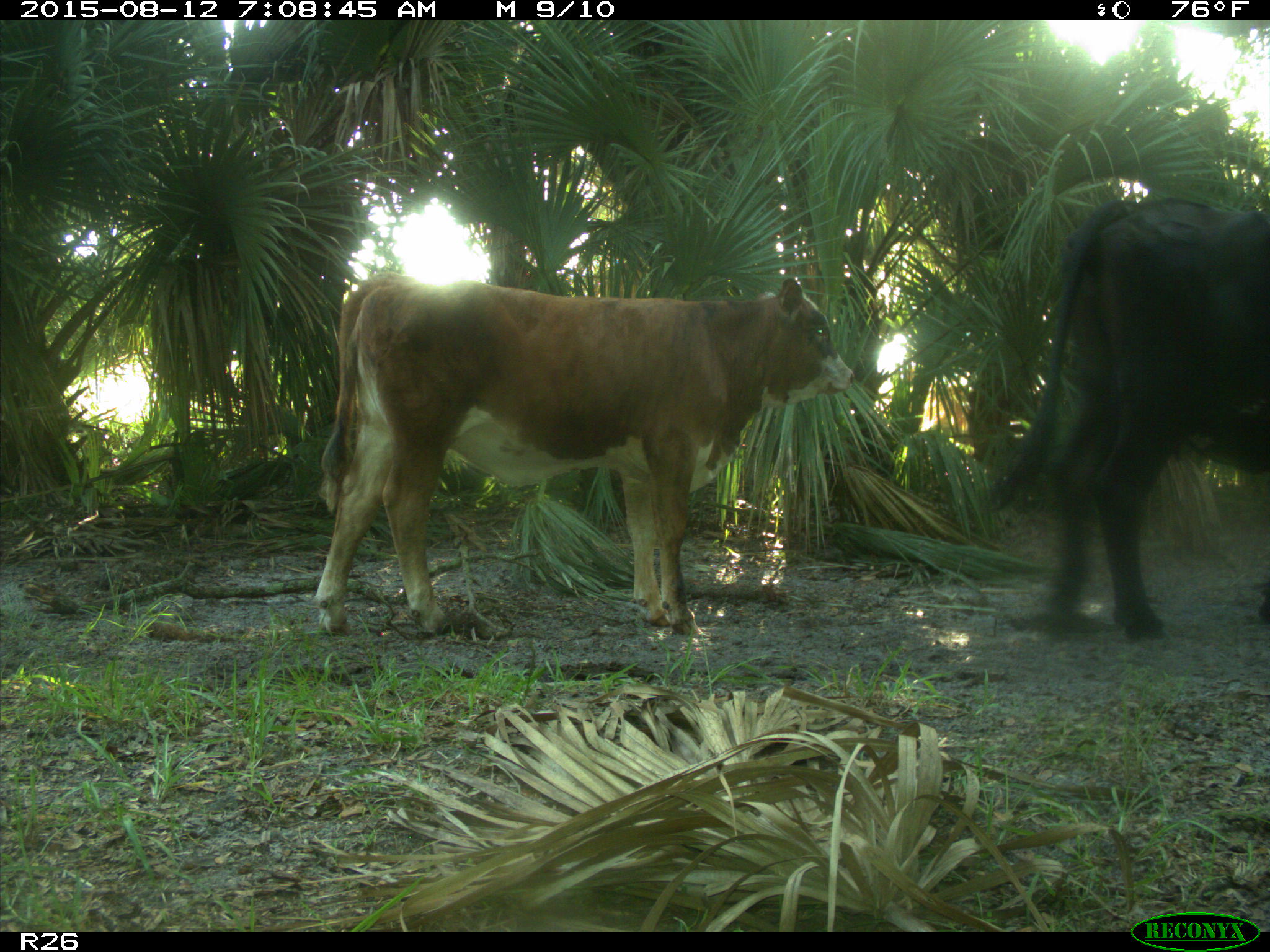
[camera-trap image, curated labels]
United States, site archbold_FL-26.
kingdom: Animalia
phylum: Chordata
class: Mammalia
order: Artiodactyla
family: Bovidae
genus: Bos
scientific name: Bos taurus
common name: domestic cow